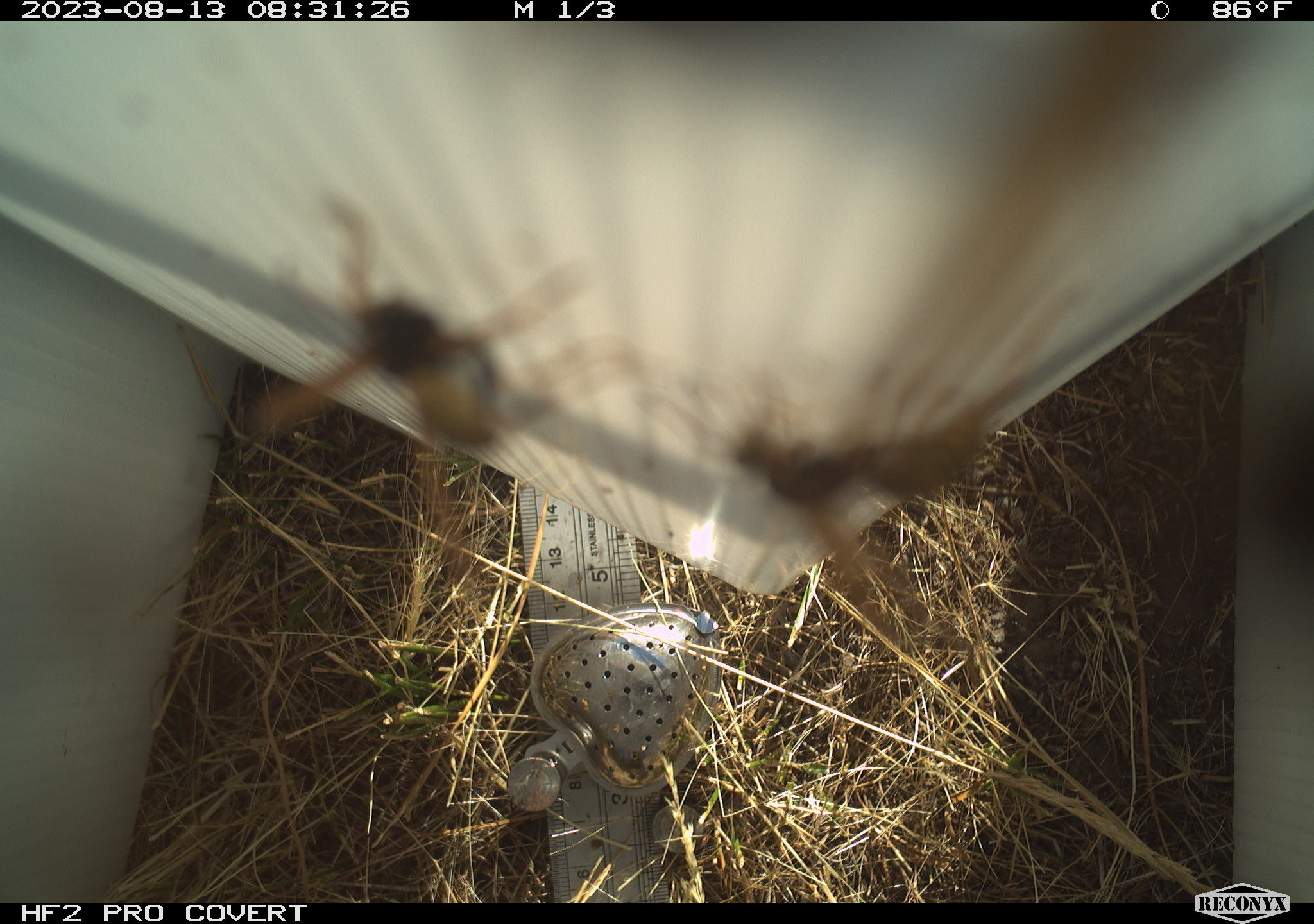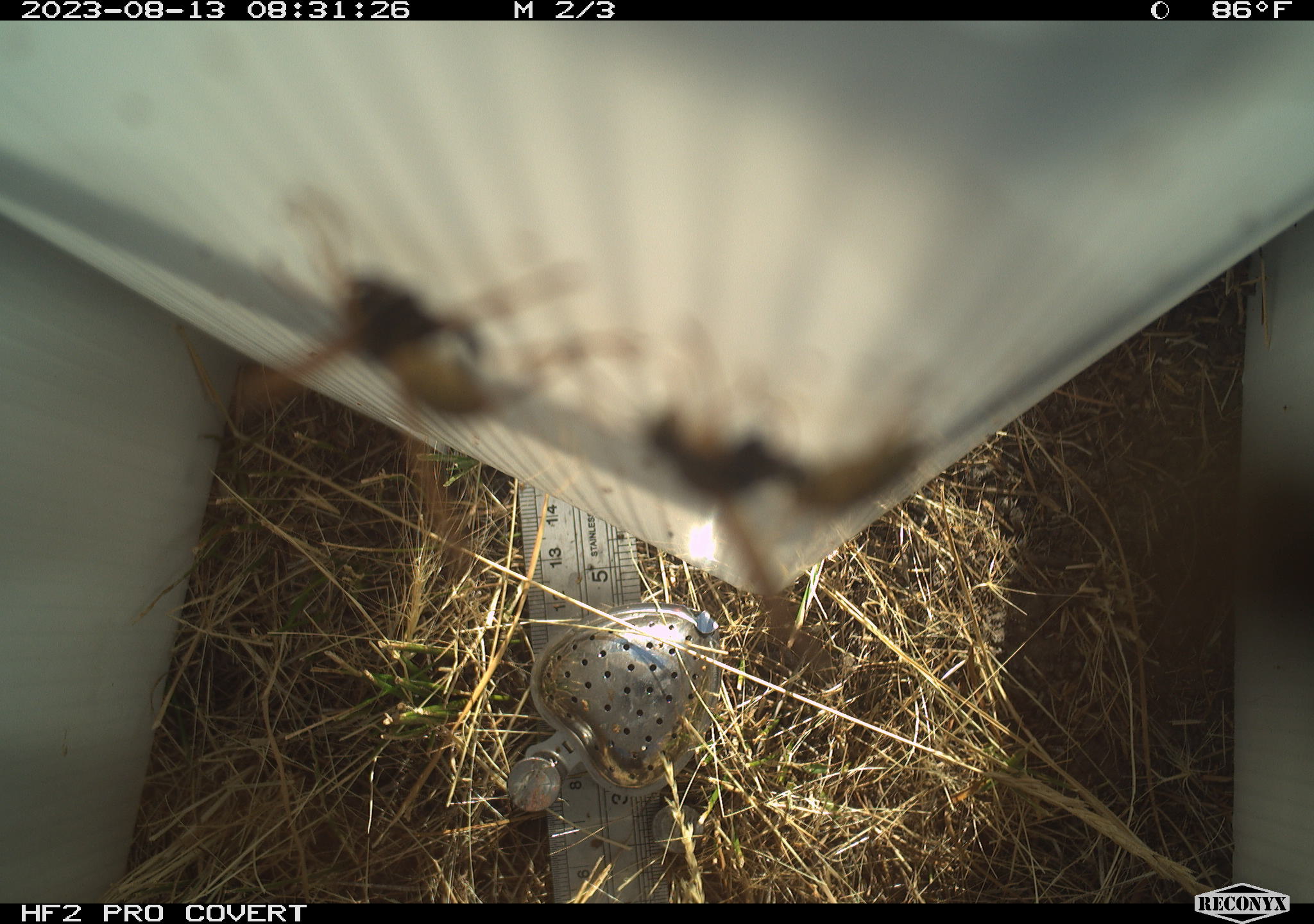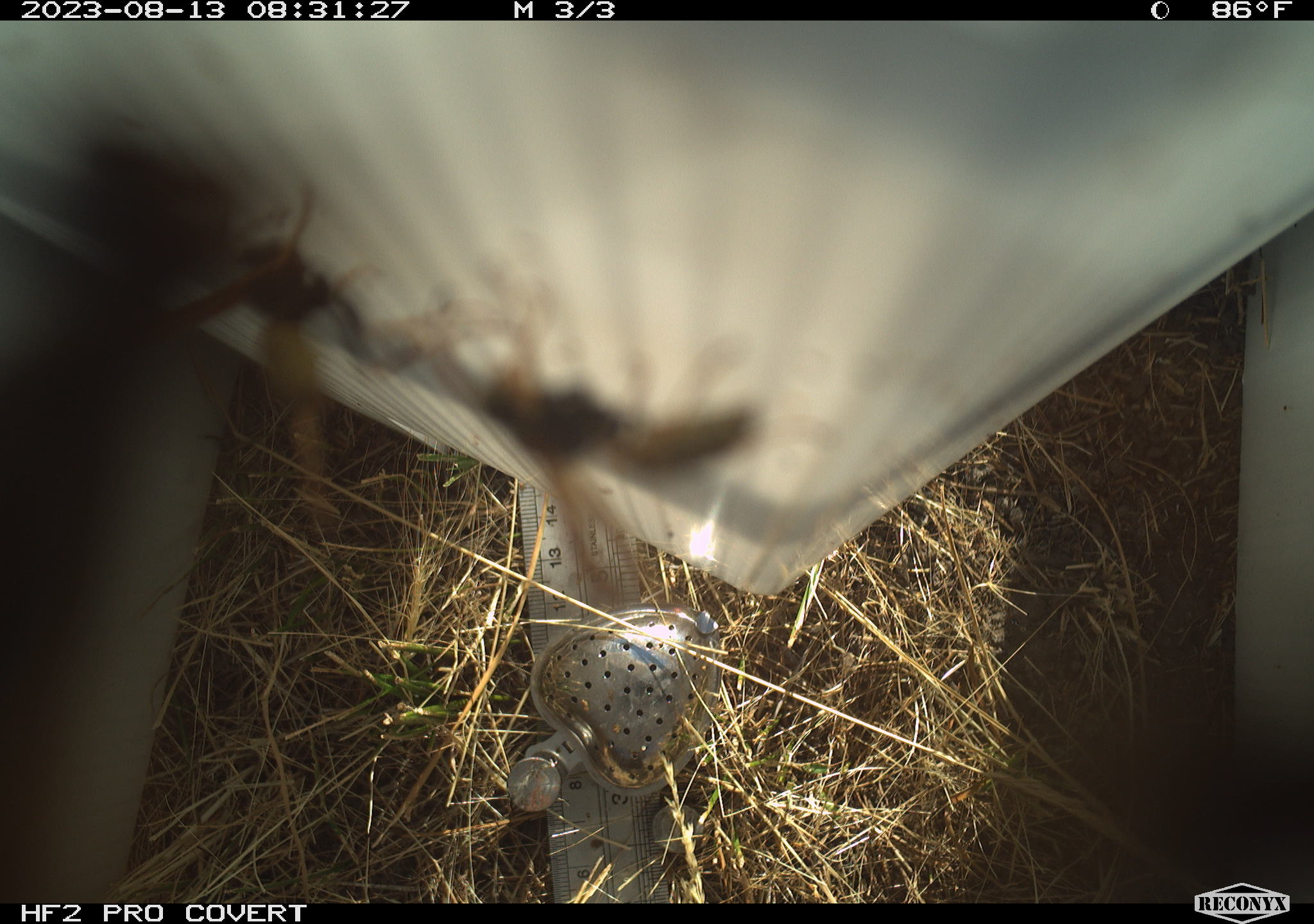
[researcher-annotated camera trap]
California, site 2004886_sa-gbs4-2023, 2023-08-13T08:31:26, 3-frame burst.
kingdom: Animalia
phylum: Arthropoda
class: Insecta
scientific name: Insecta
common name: insect